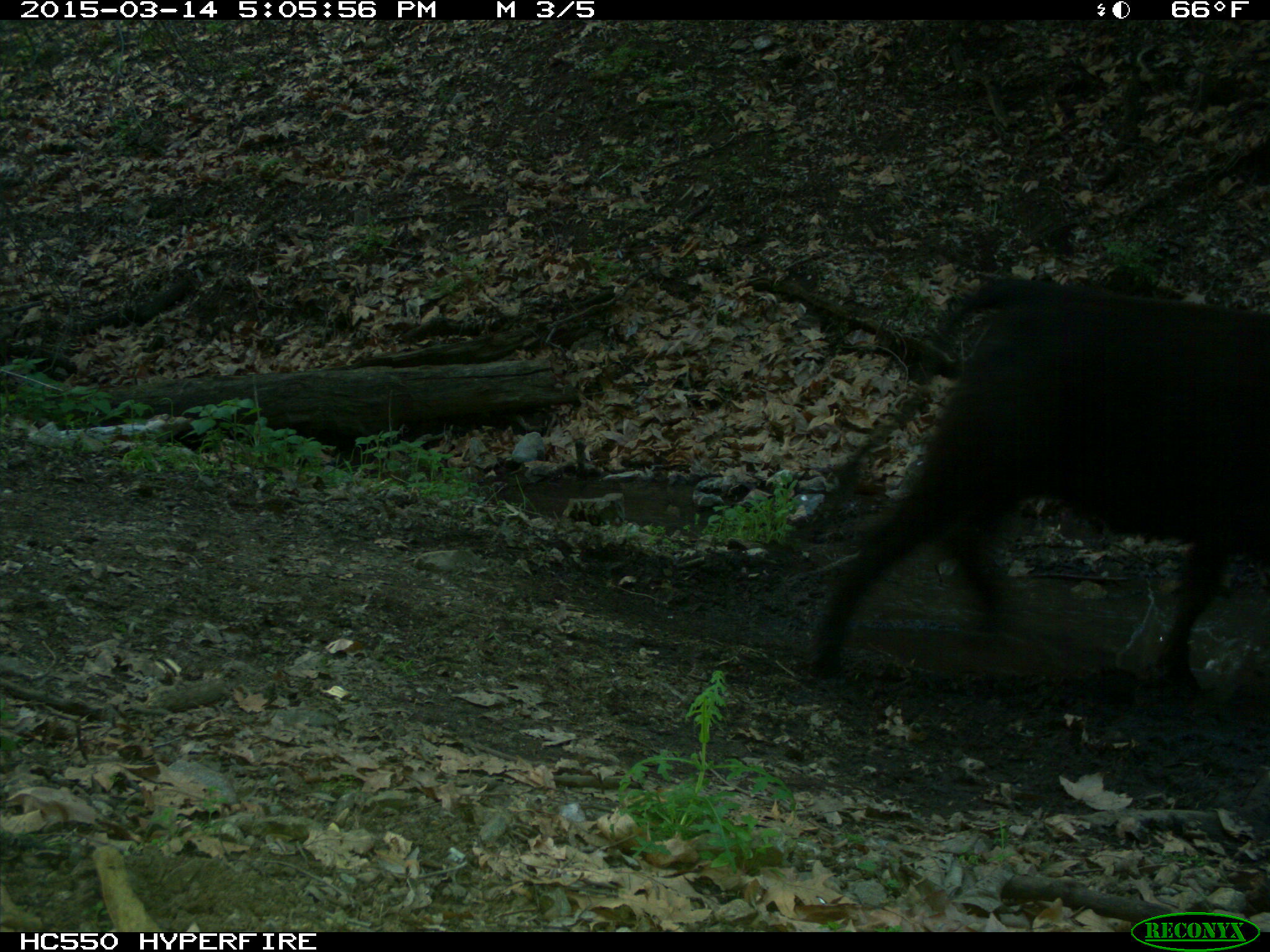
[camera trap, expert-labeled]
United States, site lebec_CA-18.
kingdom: Animalia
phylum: Chordata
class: Mammalia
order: Artiodactyla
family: Bovidae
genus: Bos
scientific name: Bos taurus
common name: domestic cow